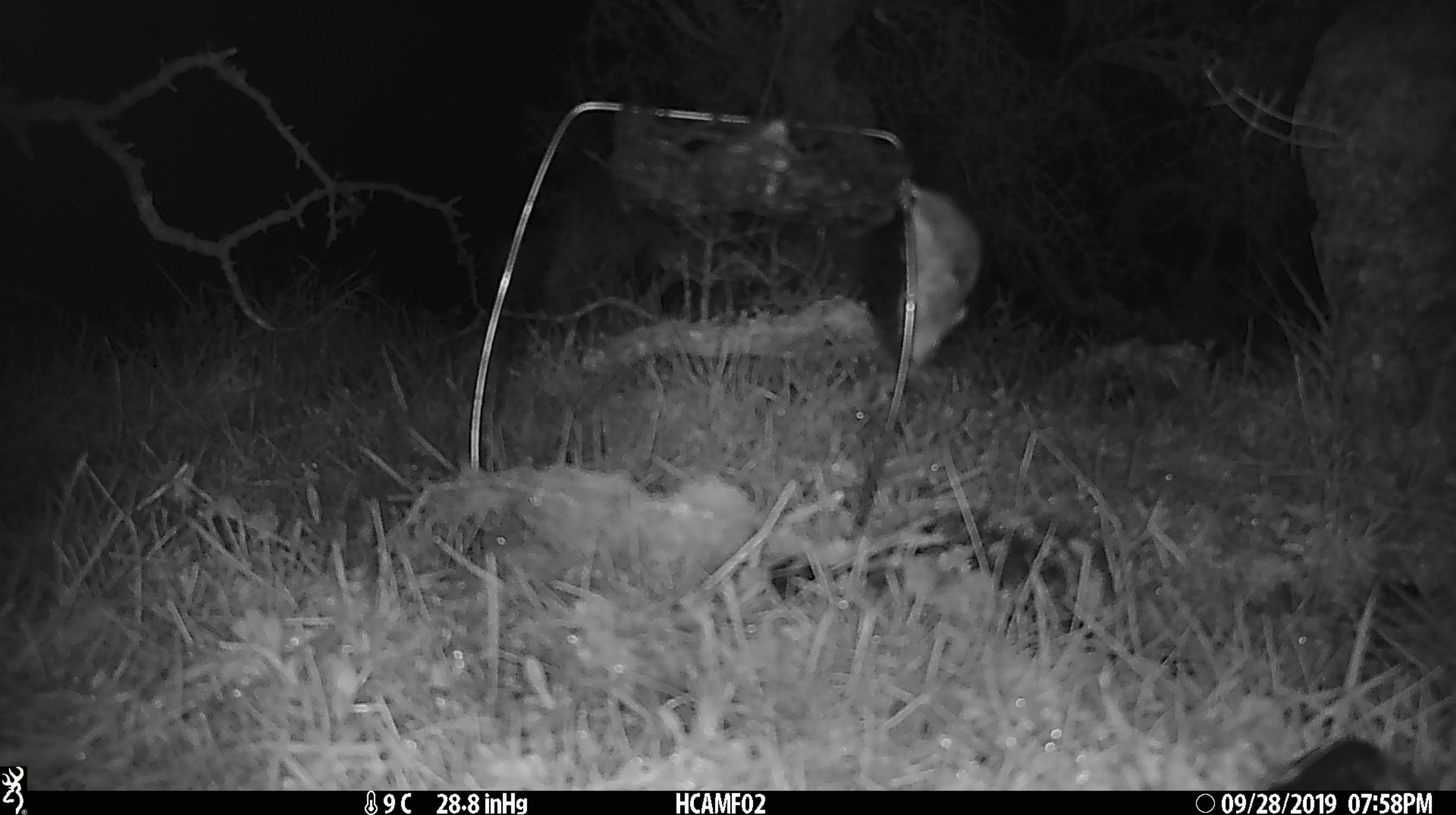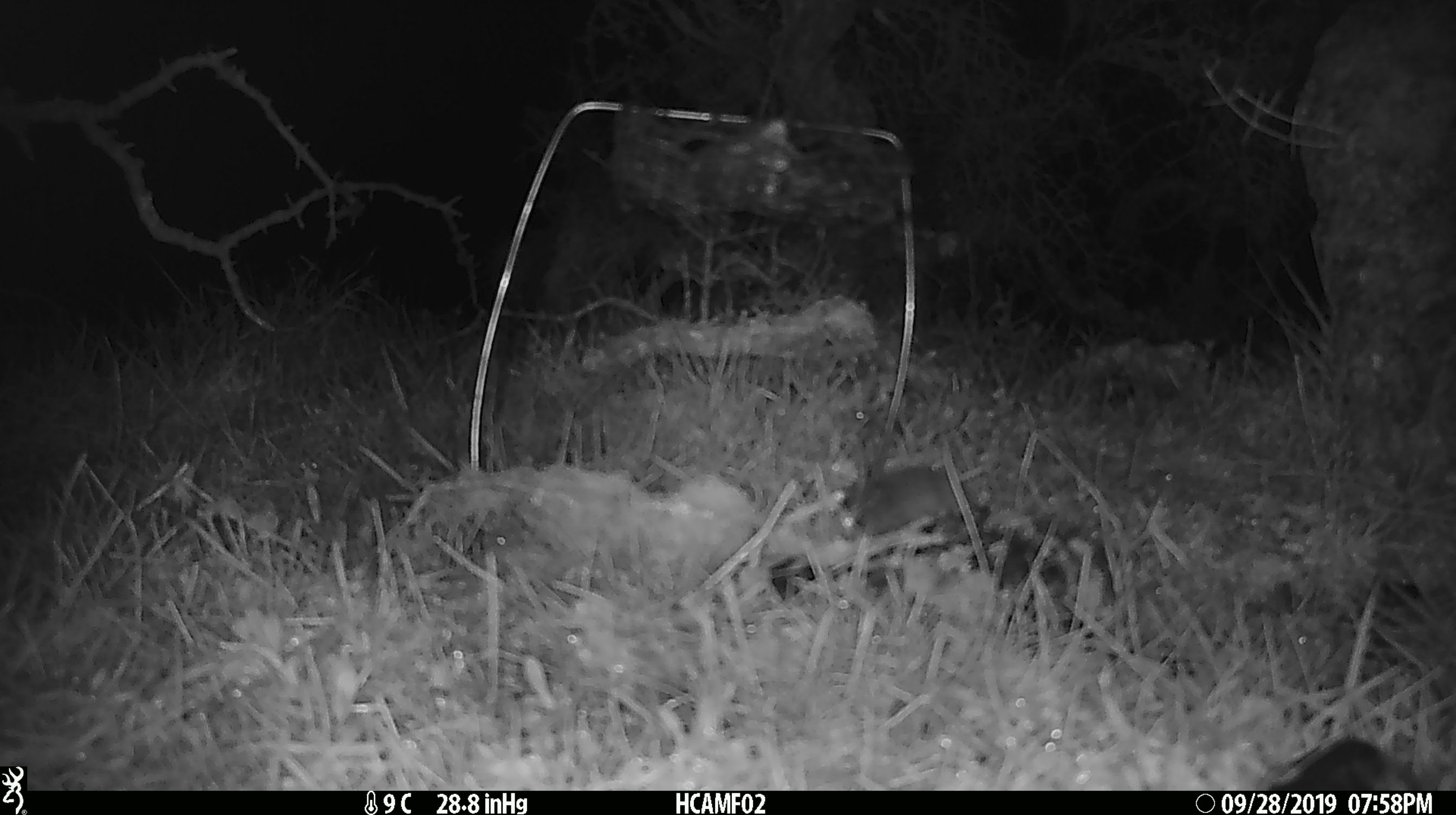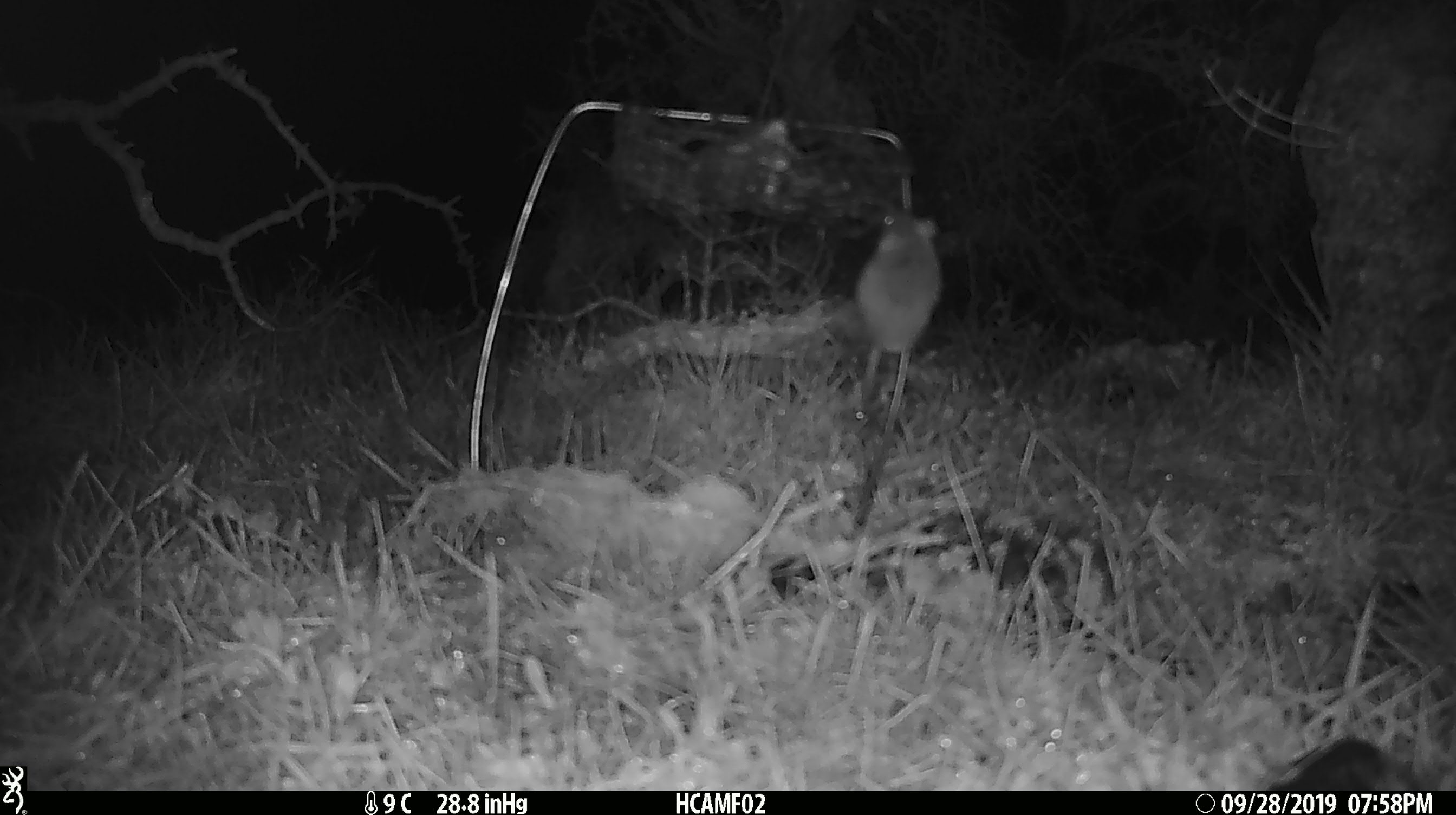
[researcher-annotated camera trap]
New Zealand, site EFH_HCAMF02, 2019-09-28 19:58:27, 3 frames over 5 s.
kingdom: Animalia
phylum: Chordata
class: Mammalia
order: Rodentia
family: Muridae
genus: Mus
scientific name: Mus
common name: mouse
Mouse (Mus).